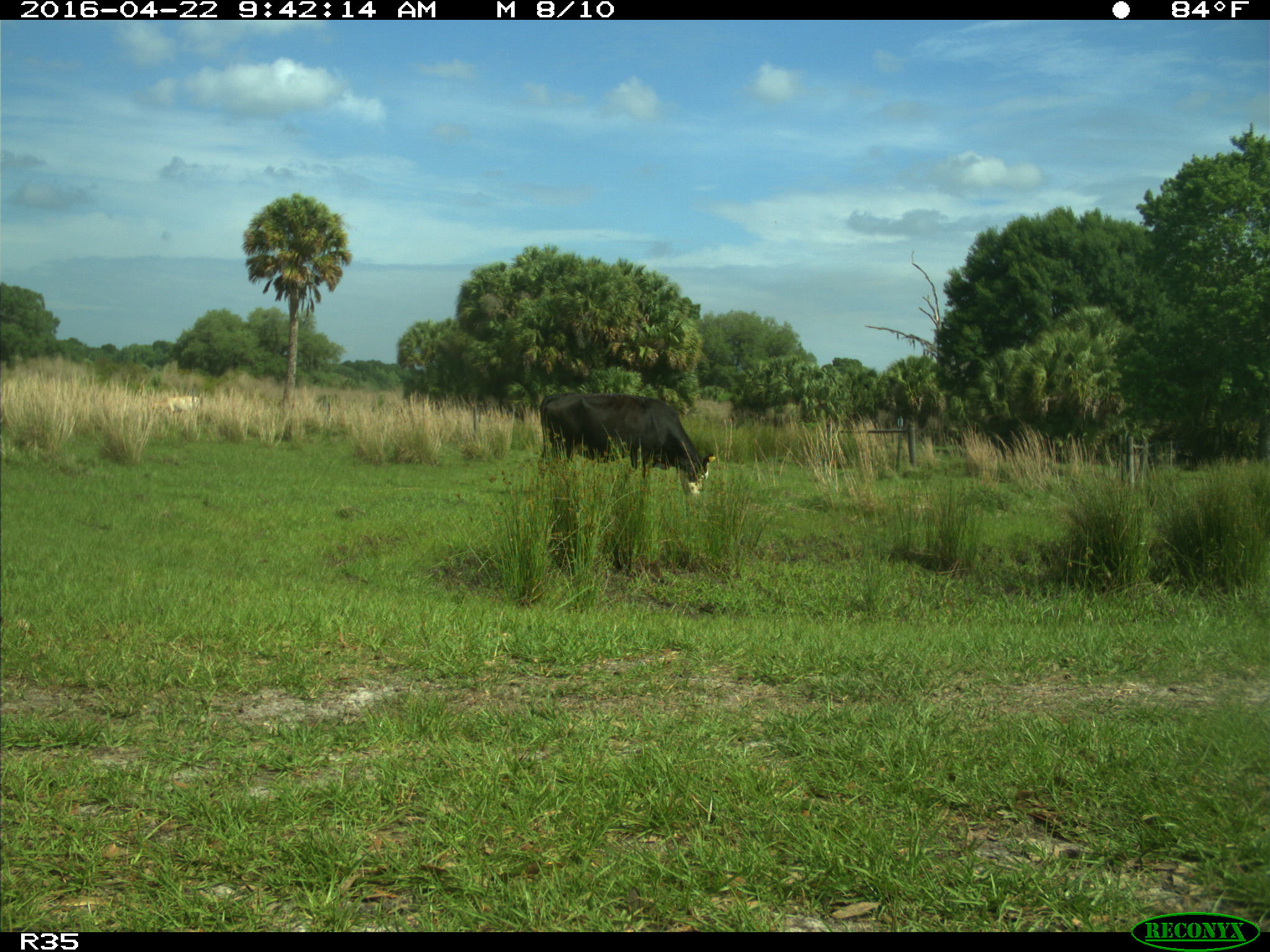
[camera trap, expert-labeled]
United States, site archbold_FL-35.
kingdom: Animalia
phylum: Chordata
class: Mammalia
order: Artiodactyla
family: Bovidae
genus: Bos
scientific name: Bos taurus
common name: domestic cow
Bos taurus (domestic cow).